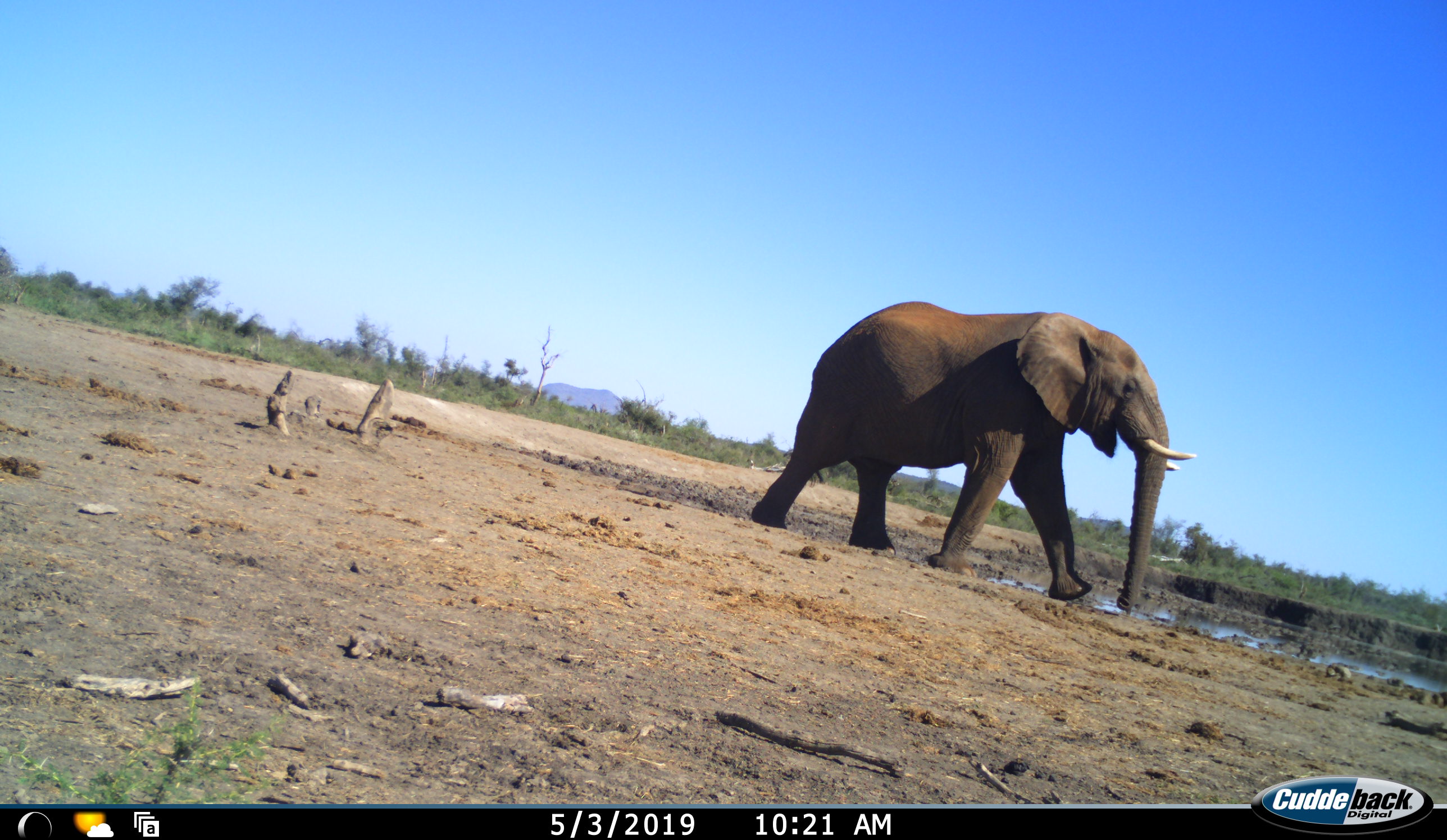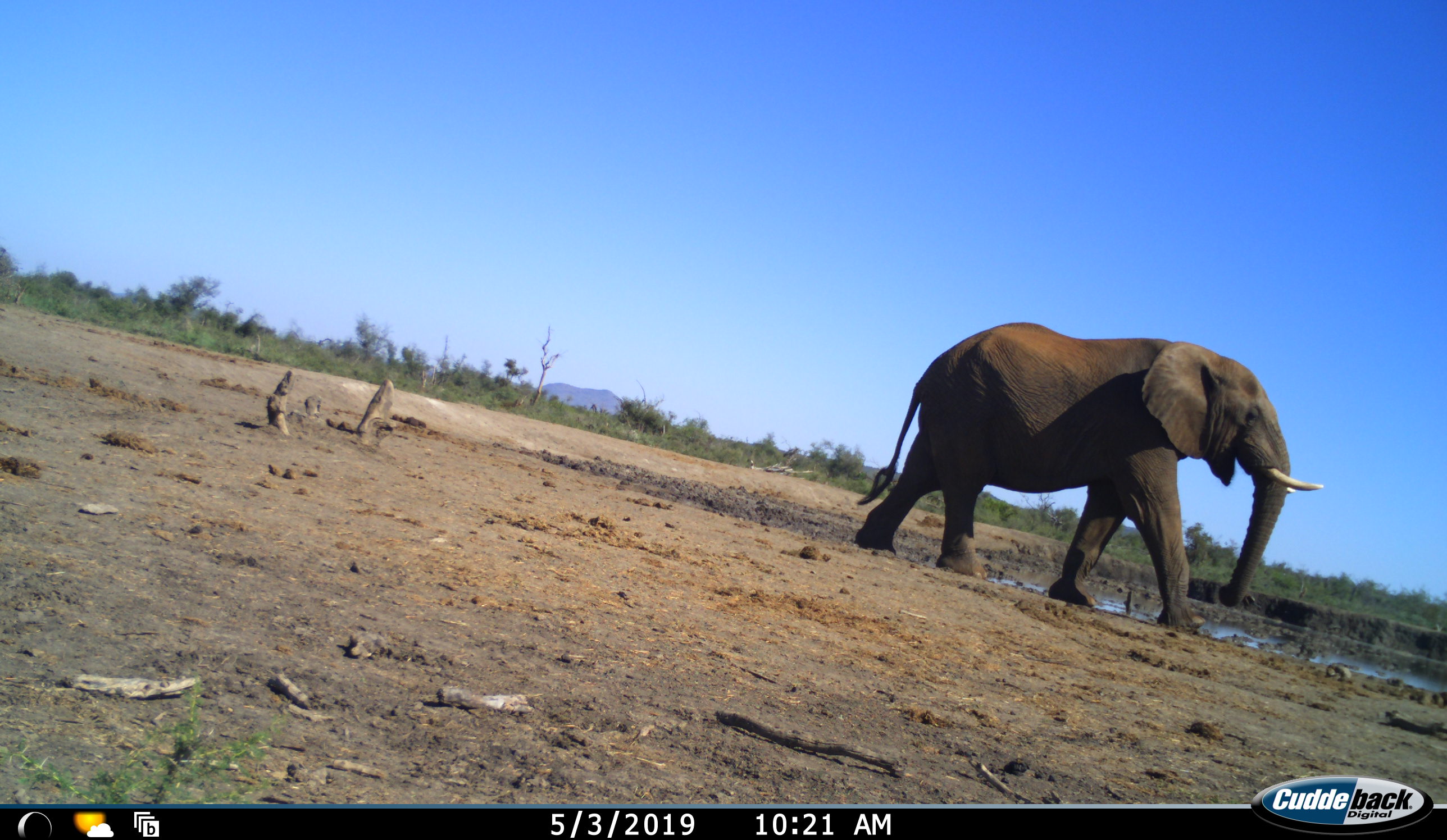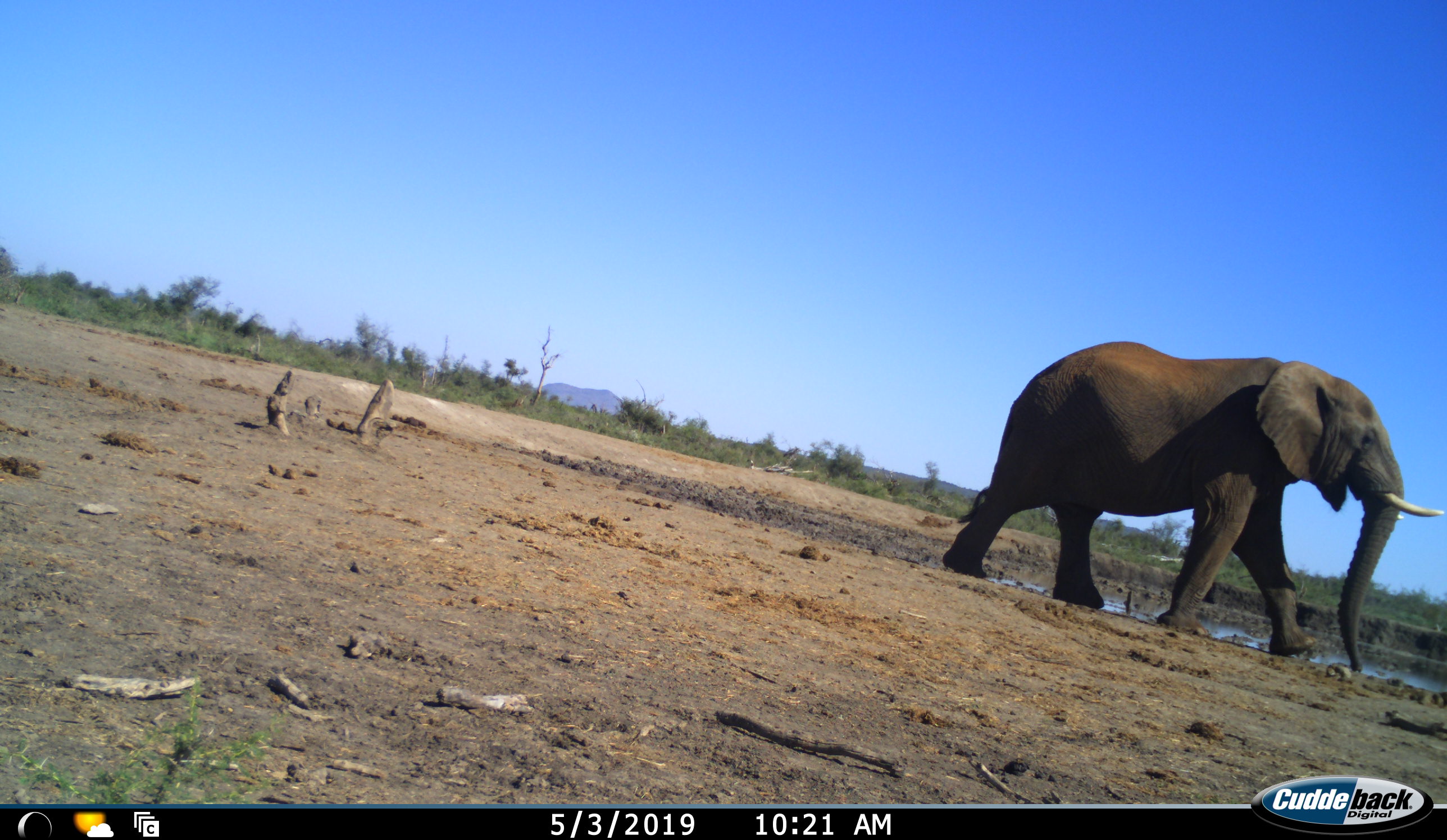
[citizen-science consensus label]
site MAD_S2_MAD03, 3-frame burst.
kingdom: Animalia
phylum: Chordata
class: Mammalia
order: Proboscidea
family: Elephantidae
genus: Loxodonta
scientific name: Loxodonta africana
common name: african bush elephant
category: elephant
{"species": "elephant (african bush elephant) (Loxodonta africana)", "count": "1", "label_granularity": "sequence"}